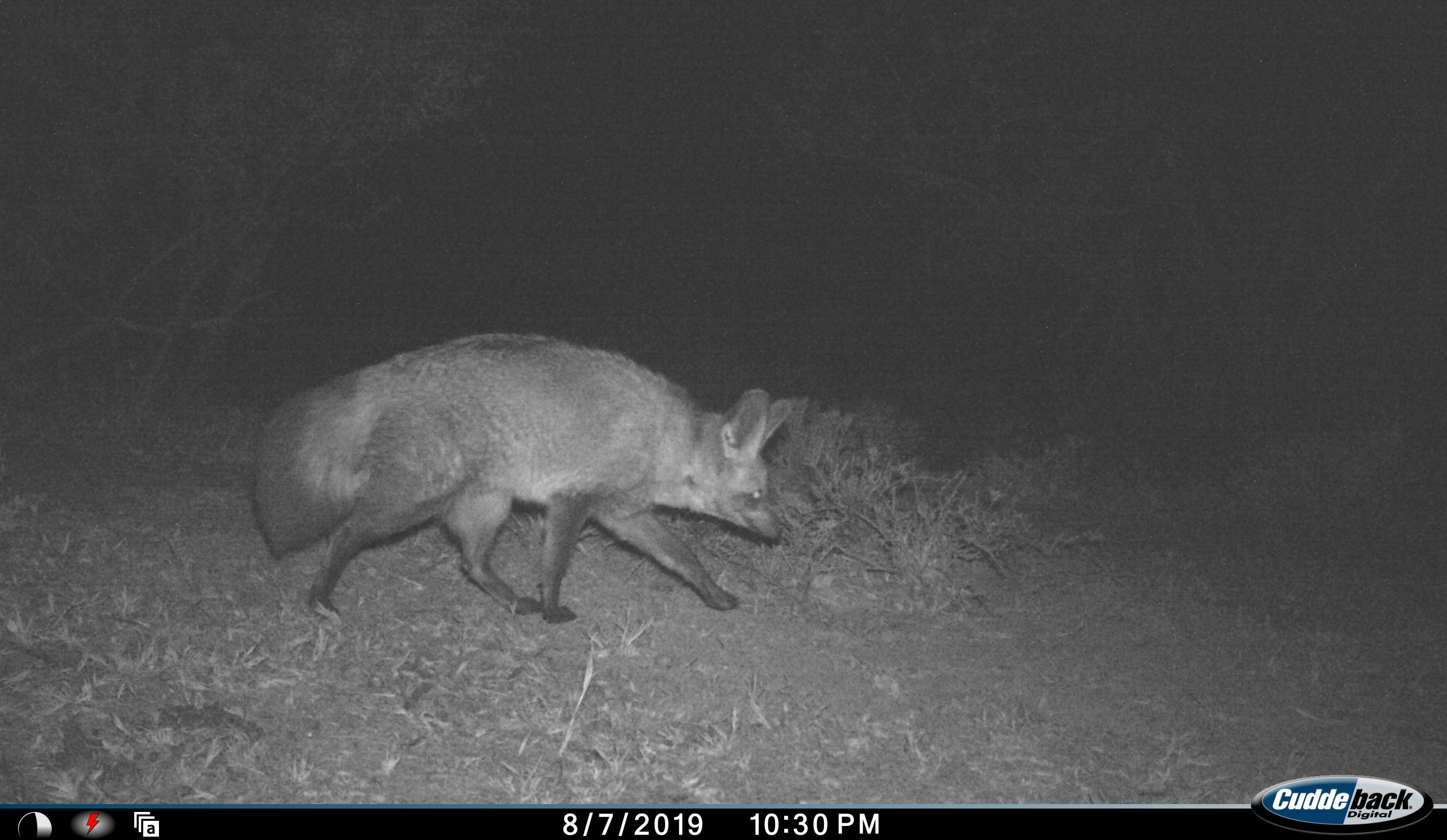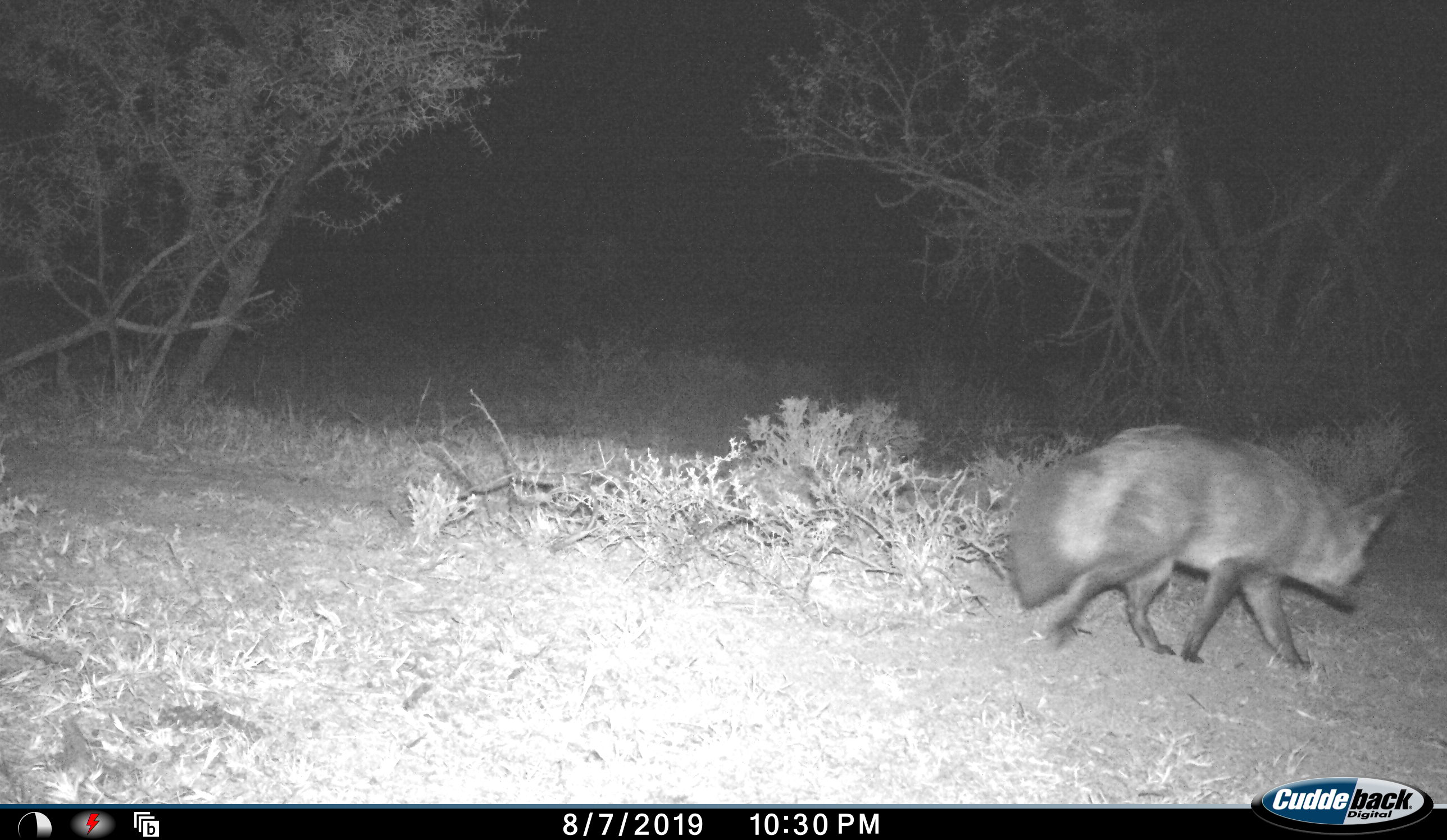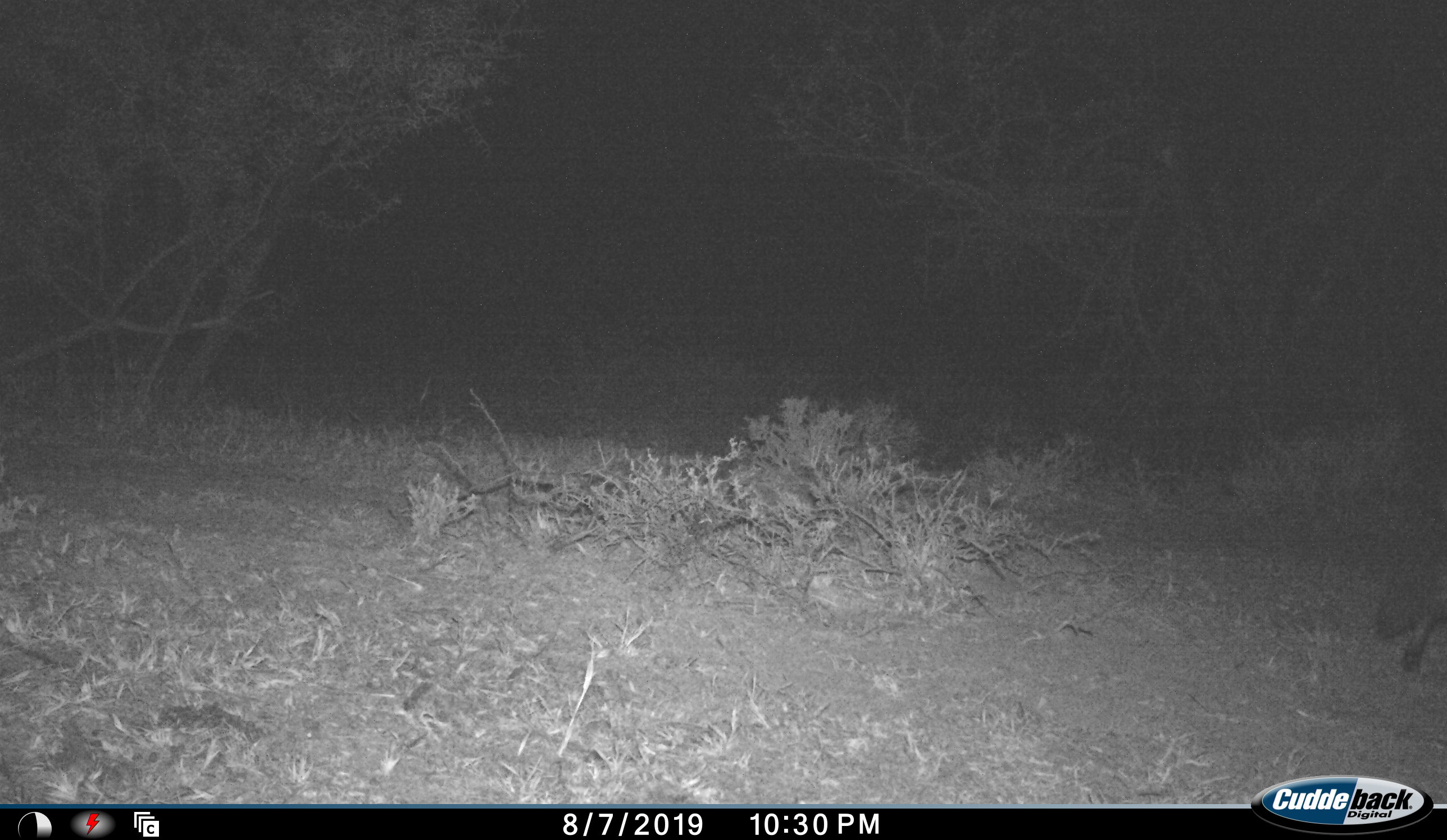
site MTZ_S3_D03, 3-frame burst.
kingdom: Animalia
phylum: Chordata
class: Mammalia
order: Carnivora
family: Canidae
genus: Otocyon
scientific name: Otocyon megalotis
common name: bat-eared fox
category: foxbateared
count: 1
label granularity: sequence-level